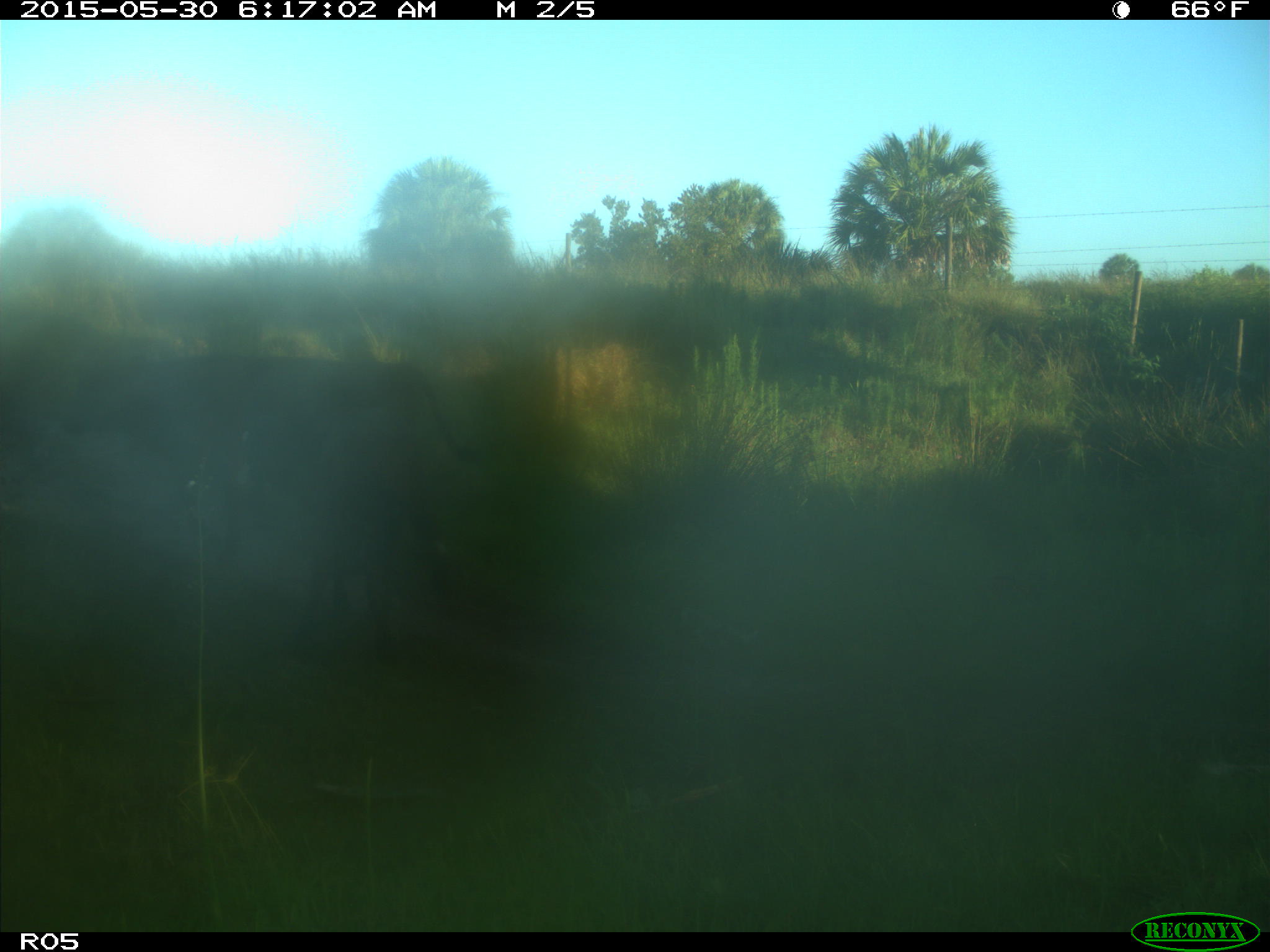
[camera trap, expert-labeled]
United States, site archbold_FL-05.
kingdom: Animalia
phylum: Chordata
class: Mammalia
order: Artiodactyla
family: Bovidae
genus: Bos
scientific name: Bos taurus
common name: domestic cow